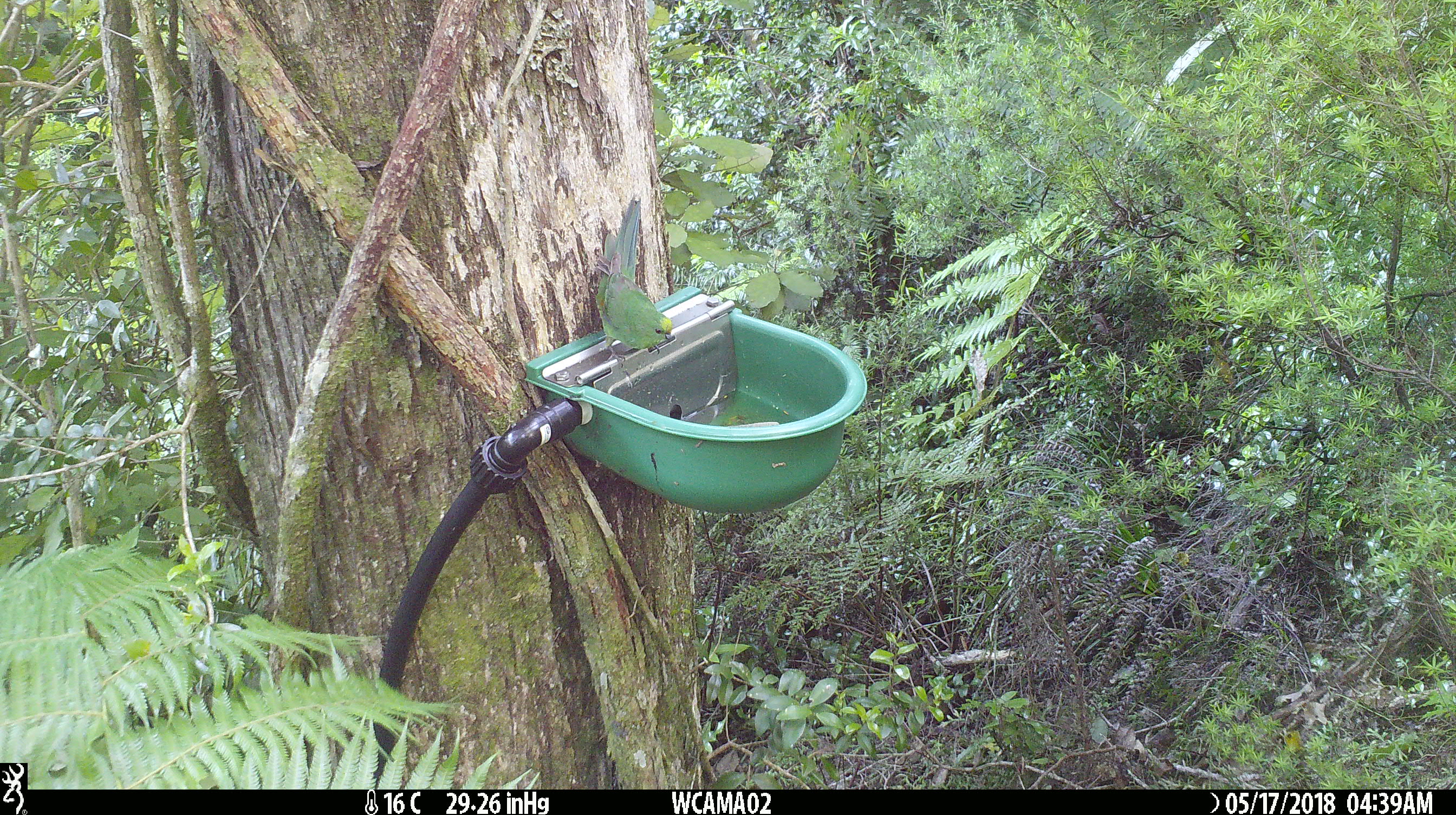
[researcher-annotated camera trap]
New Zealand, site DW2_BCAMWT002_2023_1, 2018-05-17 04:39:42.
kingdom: Animalia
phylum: Chordata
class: Aves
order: Psittaciformes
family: Psittaculidae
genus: Cyanoramphus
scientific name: Cyanoramphus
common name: parakeet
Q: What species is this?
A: Parakeet (Cyanoramphus).